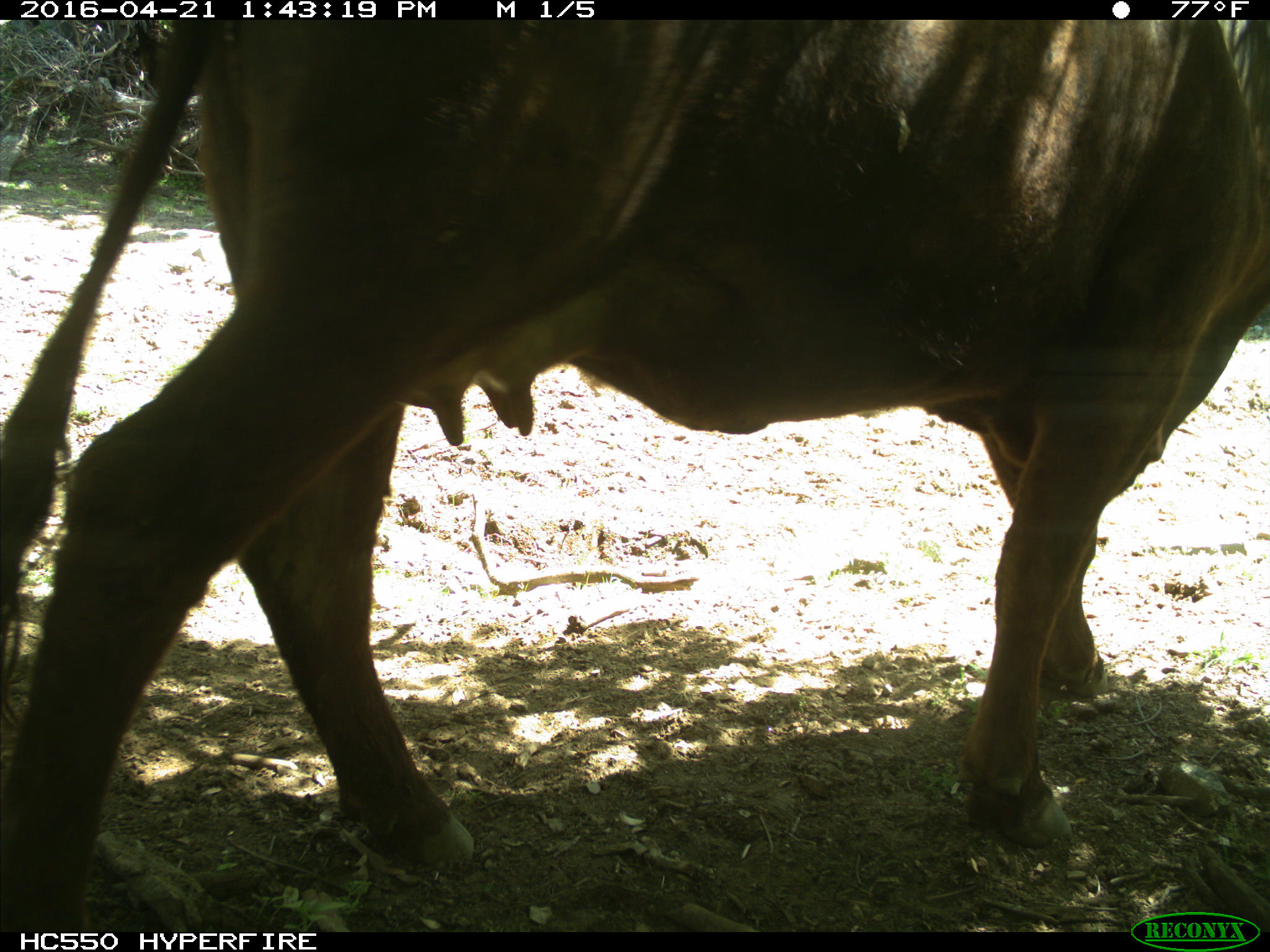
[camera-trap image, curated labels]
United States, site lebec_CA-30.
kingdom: Animalia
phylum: Chordata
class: Mammalia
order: Artiodactyla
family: Bovidae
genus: Bos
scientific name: Bos taurus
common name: domestic cow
Bos taurus (domestic cow).